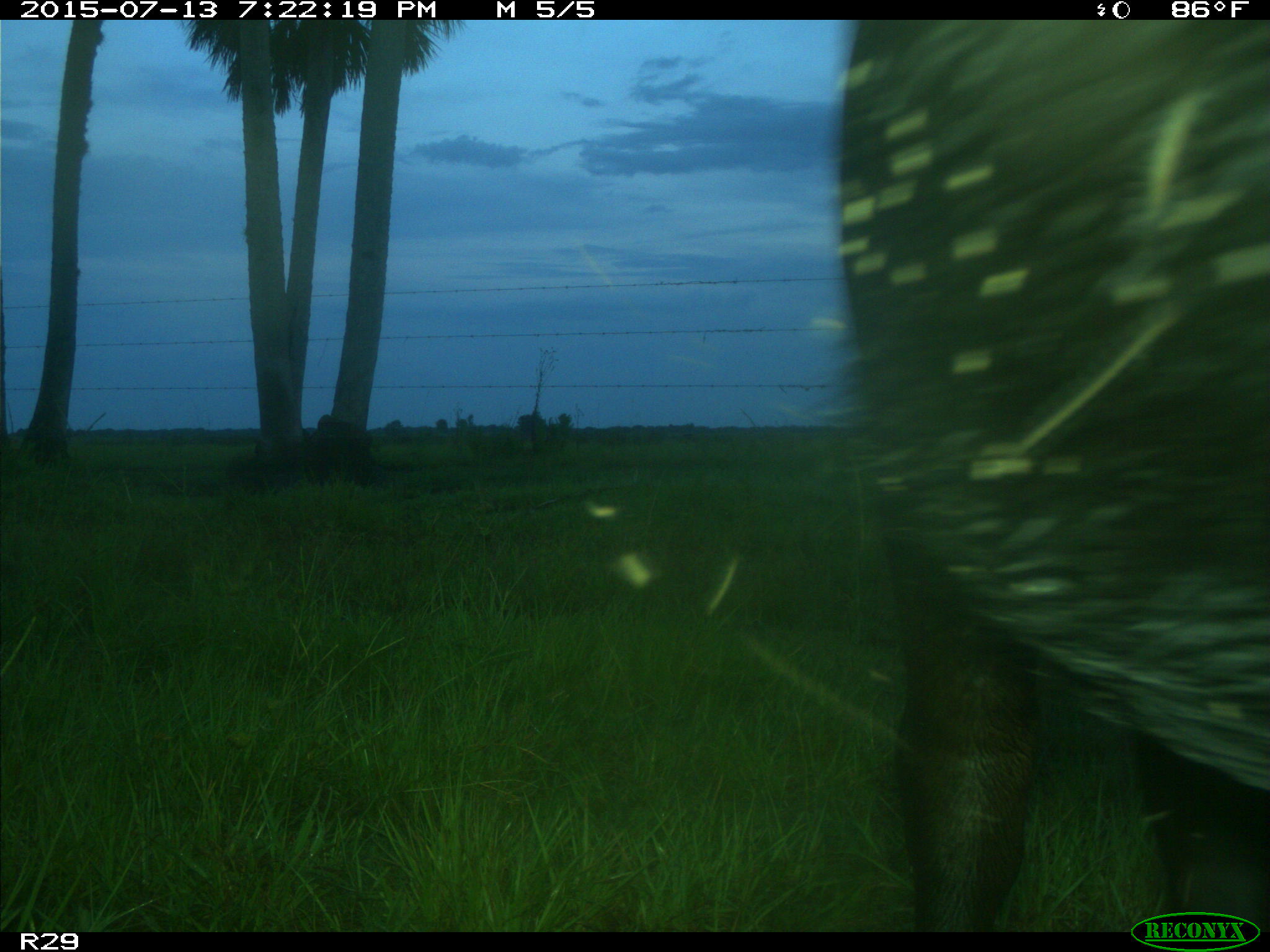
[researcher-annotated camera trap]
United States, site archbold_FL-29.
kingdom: Animalia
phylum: Chordata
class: Mammalia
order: Artiodactyla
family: Bovidae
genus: Bos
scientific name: Bos taurus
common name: domestic cow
Bos taurus (domestic cow).